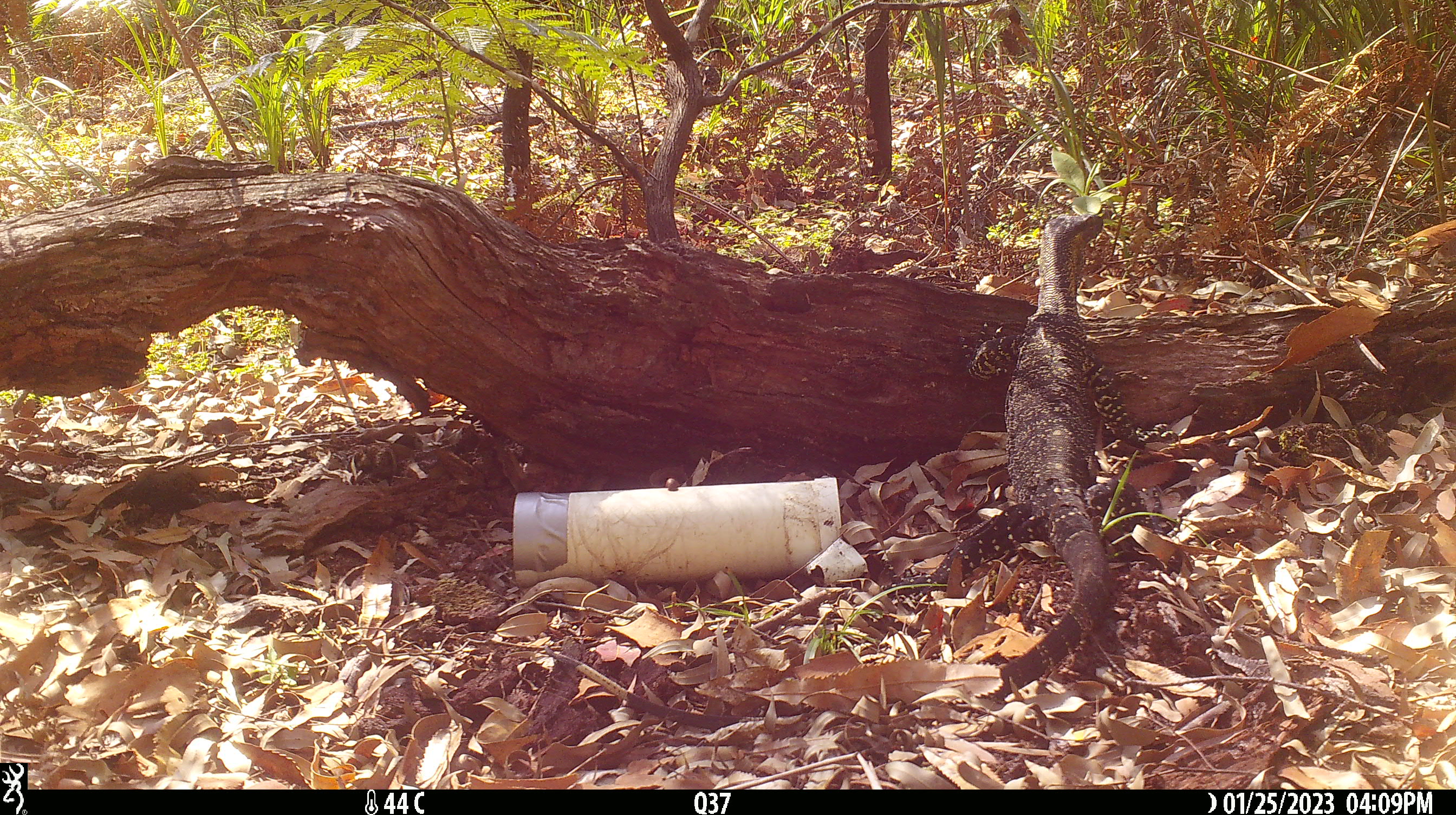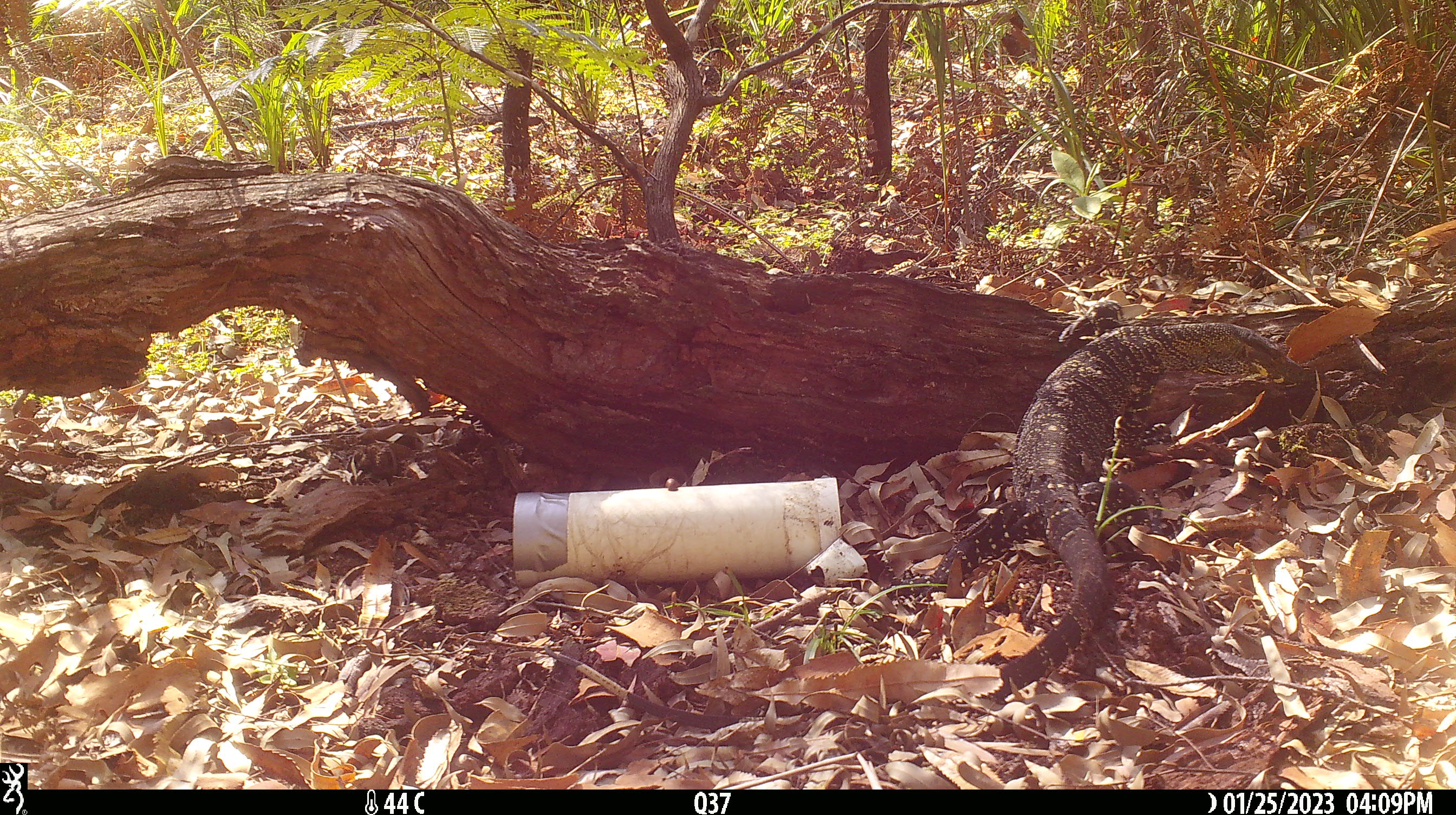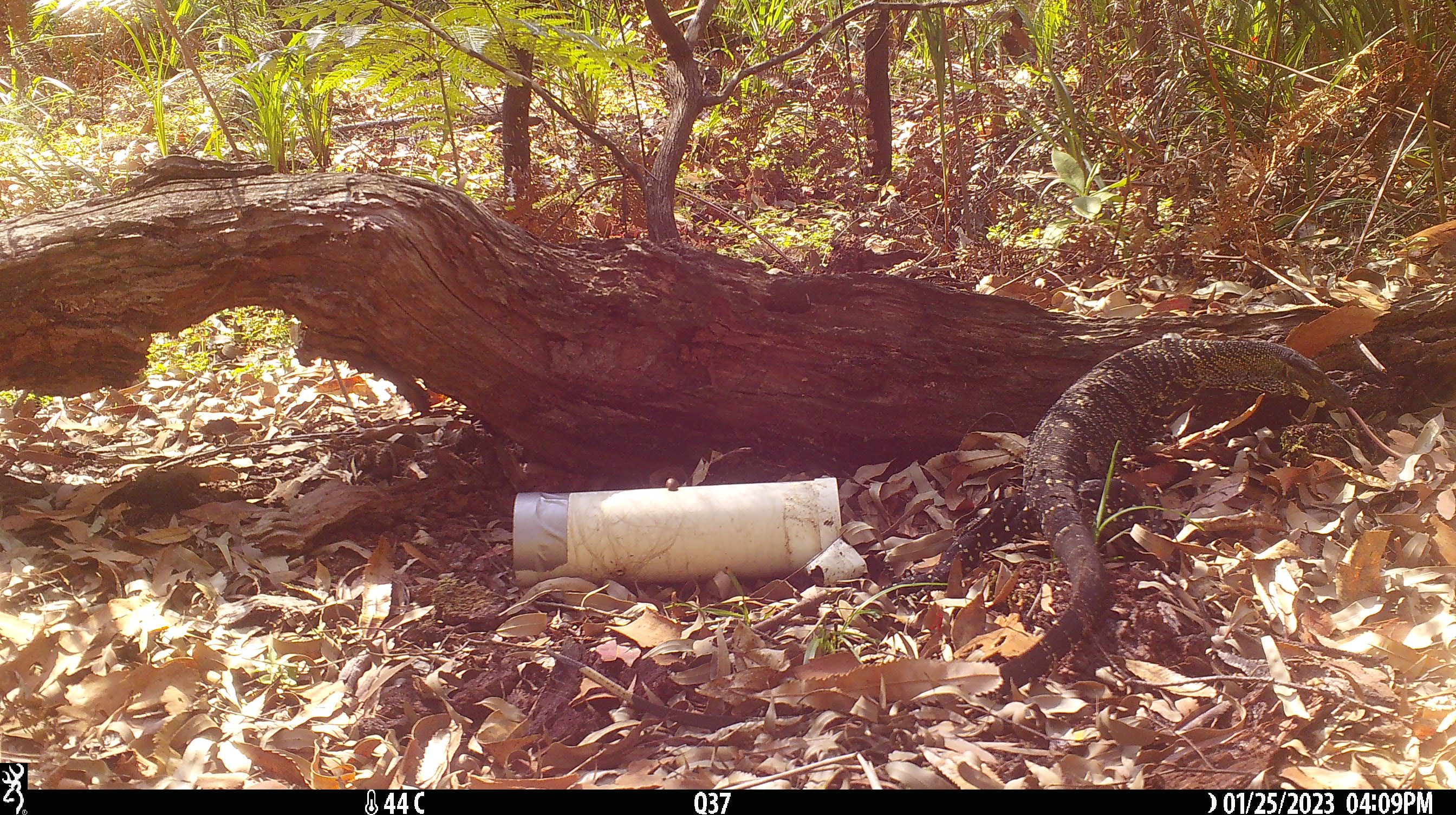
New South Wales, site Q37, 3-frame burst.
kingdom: Animalia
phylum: Chordata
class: Reptilia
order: Squamata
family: Varanidae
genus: Varanus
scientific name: Varanus varius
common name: lace monitor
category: goanna